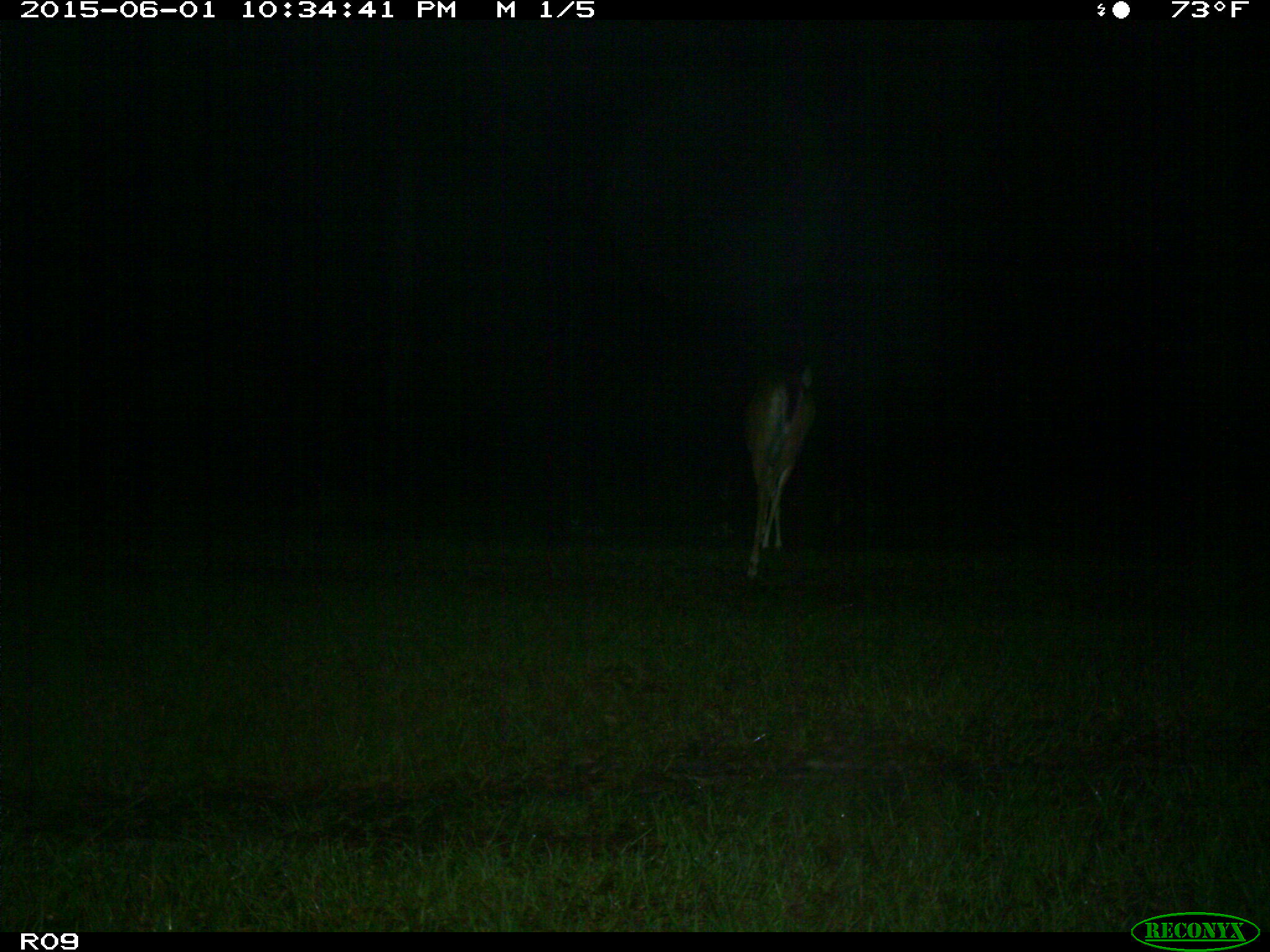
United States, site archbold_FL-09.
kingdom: Animalia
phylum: Chordata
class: Mammalia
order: Artiodactyla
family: Cervidae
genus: Odocoileus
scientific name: Odocoileus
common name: deer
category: unidentified deer